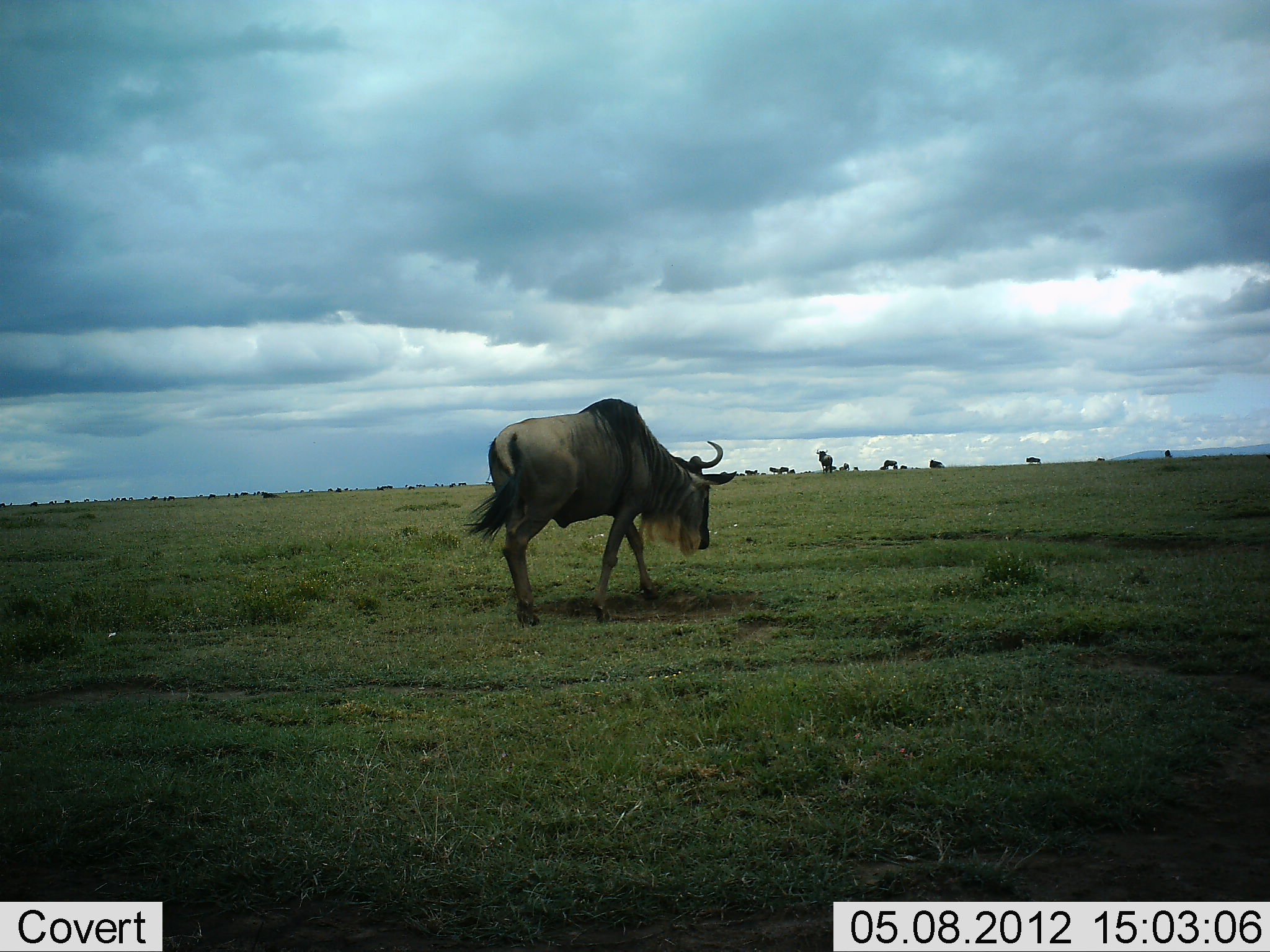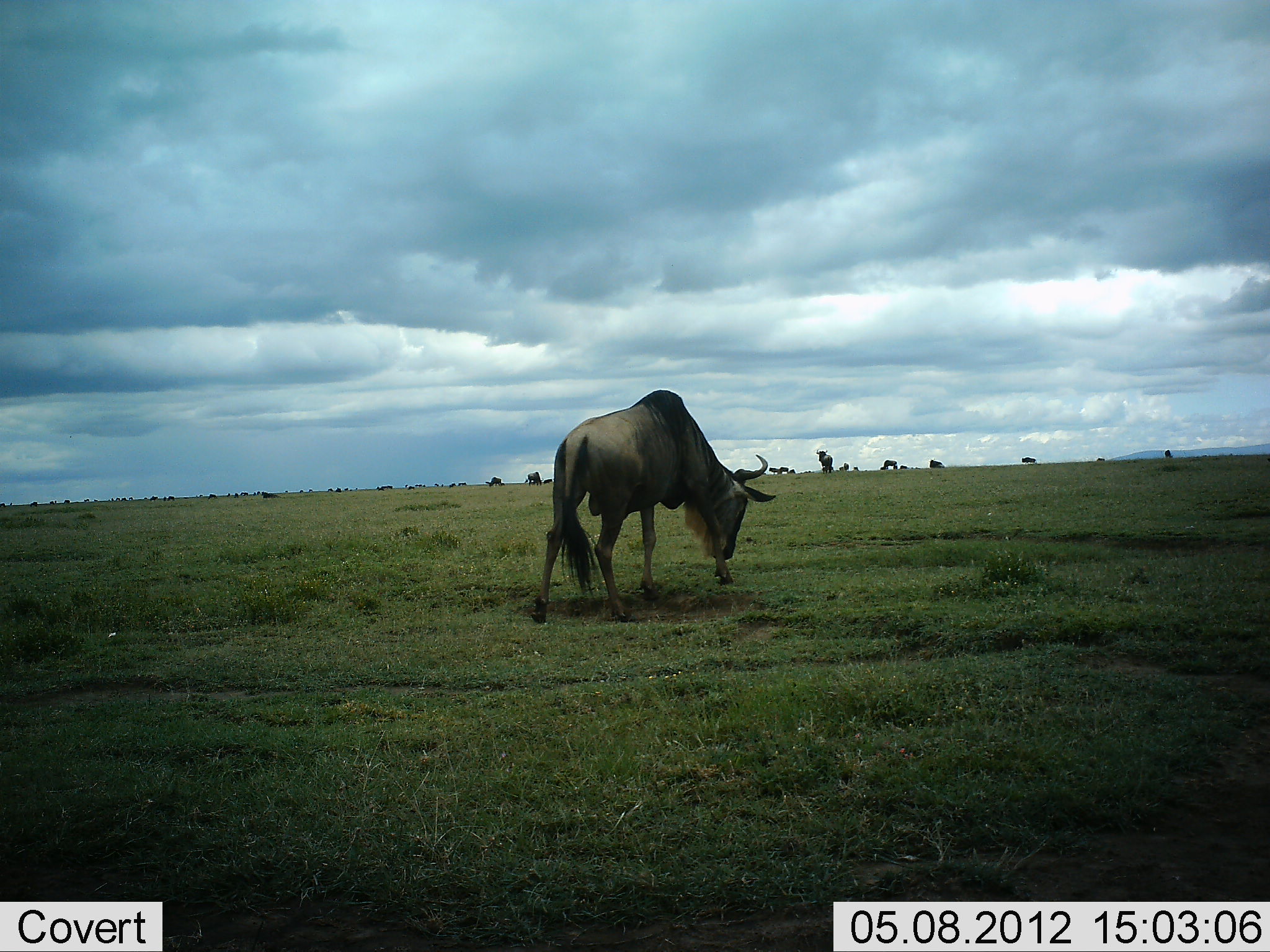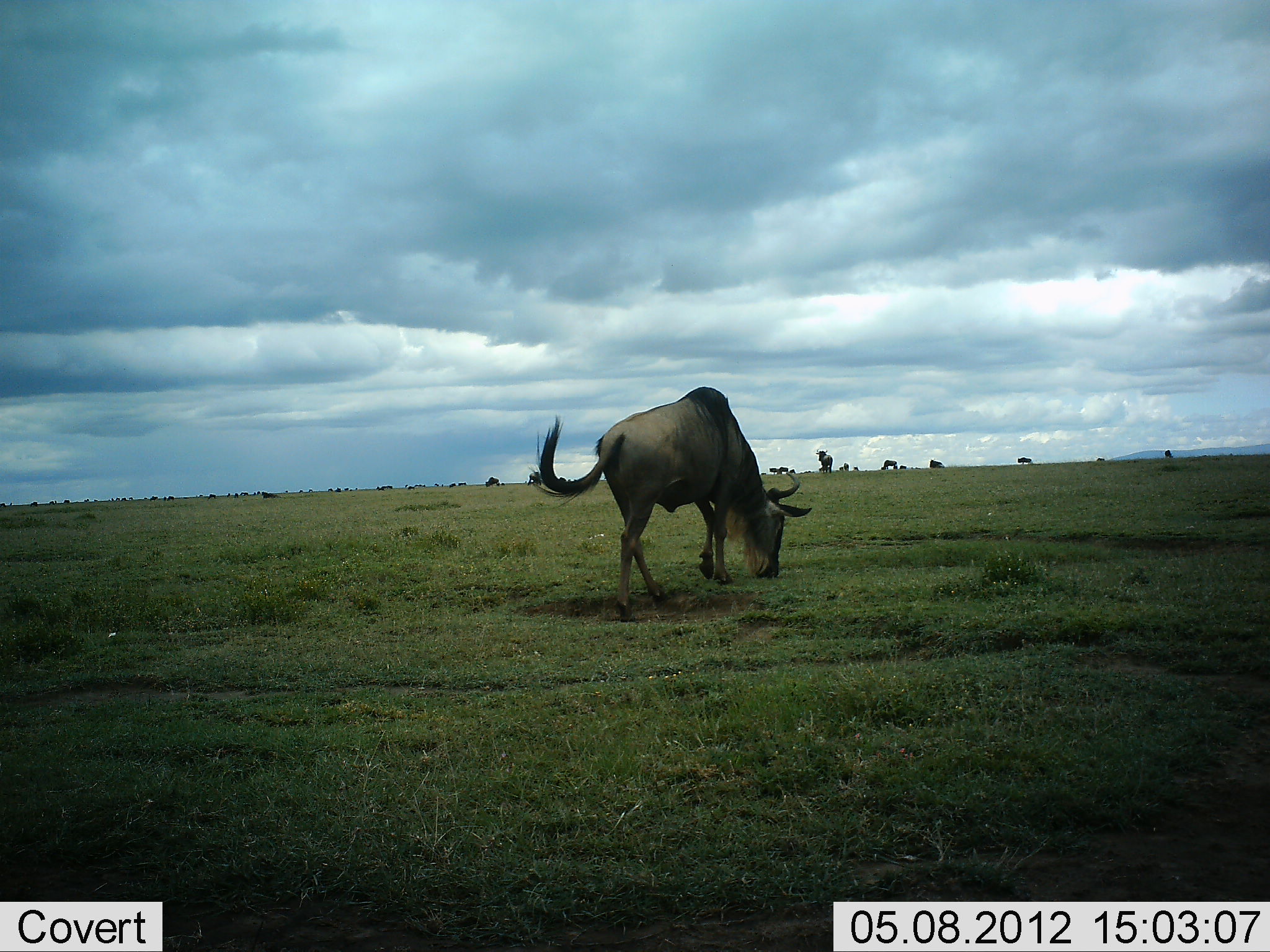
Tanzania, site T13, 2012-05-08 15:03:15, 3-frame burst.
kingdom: Animalia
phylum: Chordata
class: Mammalia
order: Artiodactyla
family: Bovidae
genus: Connochaetes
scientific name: Connochaetes taurinus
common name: blue wildebeest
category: wildebeest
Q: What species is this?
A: Wildebeest (blue wildebeest) (Connochaetes taurinus).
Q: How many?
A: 2.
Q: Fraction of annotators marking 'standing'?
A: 40%.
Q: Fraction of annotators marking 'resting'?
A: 0%.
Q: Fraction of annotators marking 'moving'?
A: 70%.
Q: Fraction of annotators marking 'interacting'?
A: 0%.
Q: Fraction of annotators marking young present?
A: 0%.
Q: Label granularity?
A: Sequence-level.